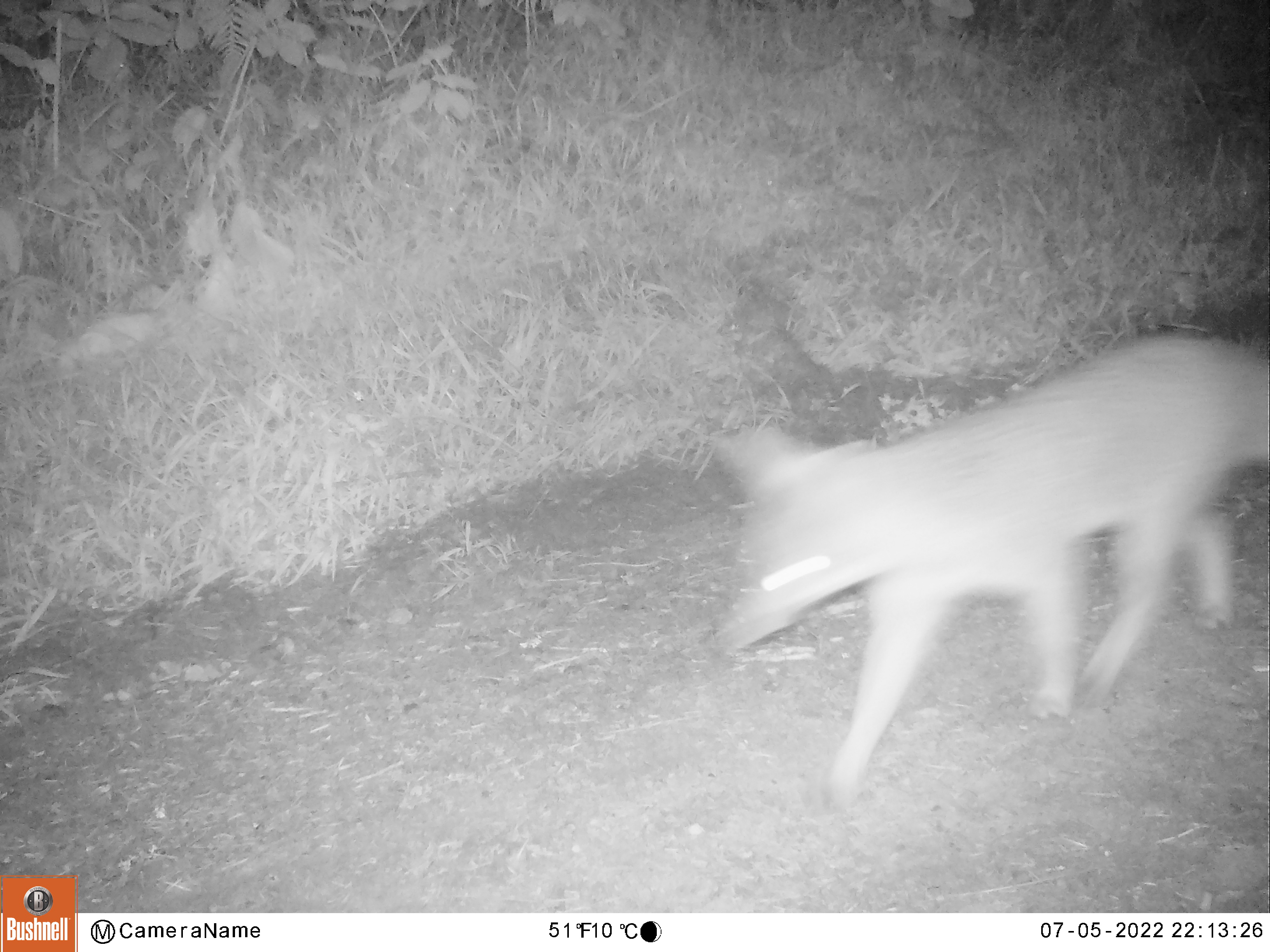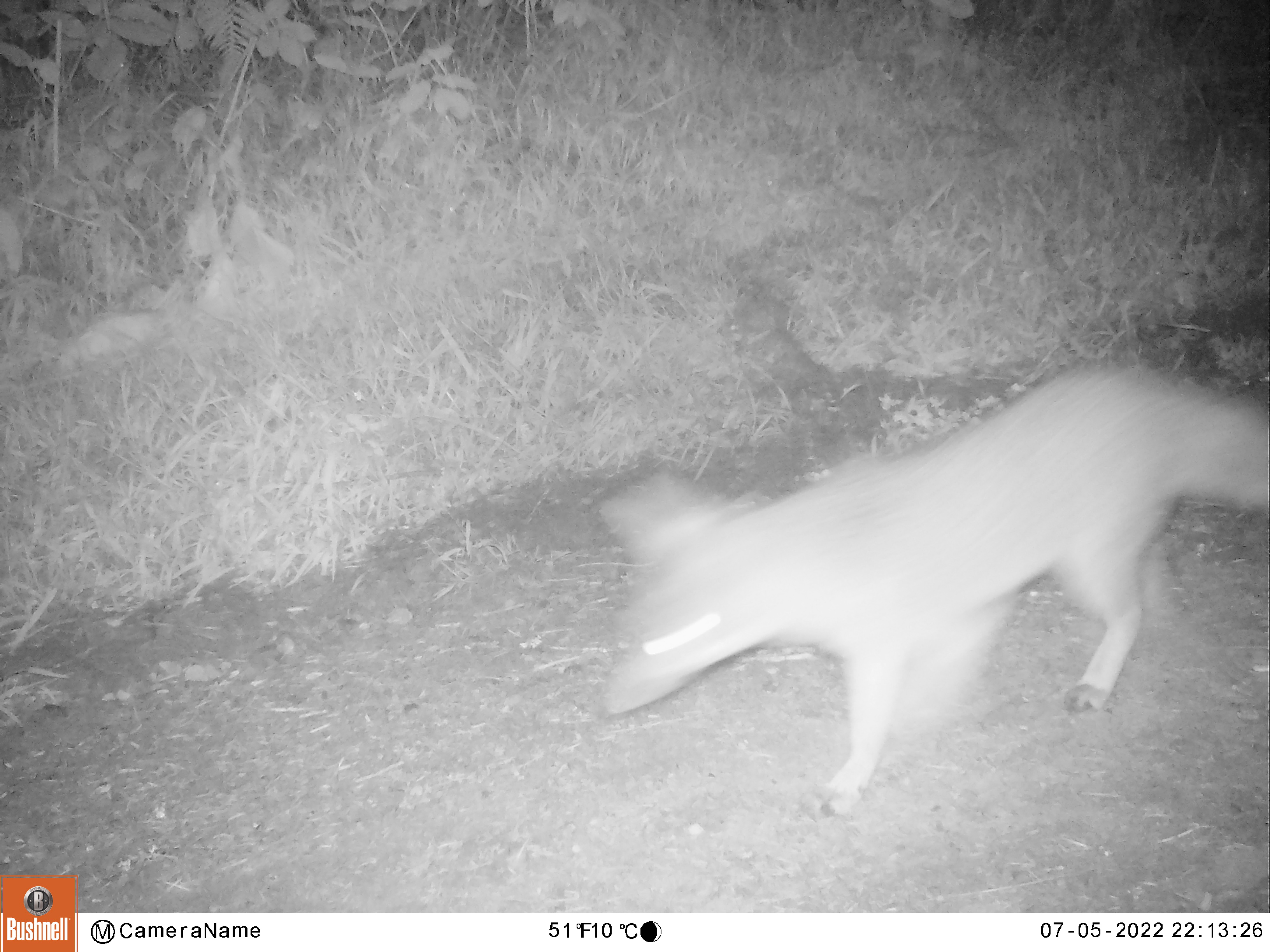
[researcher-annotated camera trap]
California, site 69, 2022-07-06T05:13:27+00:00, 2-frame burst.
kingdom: Animalia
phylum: Chordata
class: Mammalia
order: Carnivora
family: Canidae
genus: Urocyon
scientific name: Urocyon cinereoargenteus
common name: gray fox